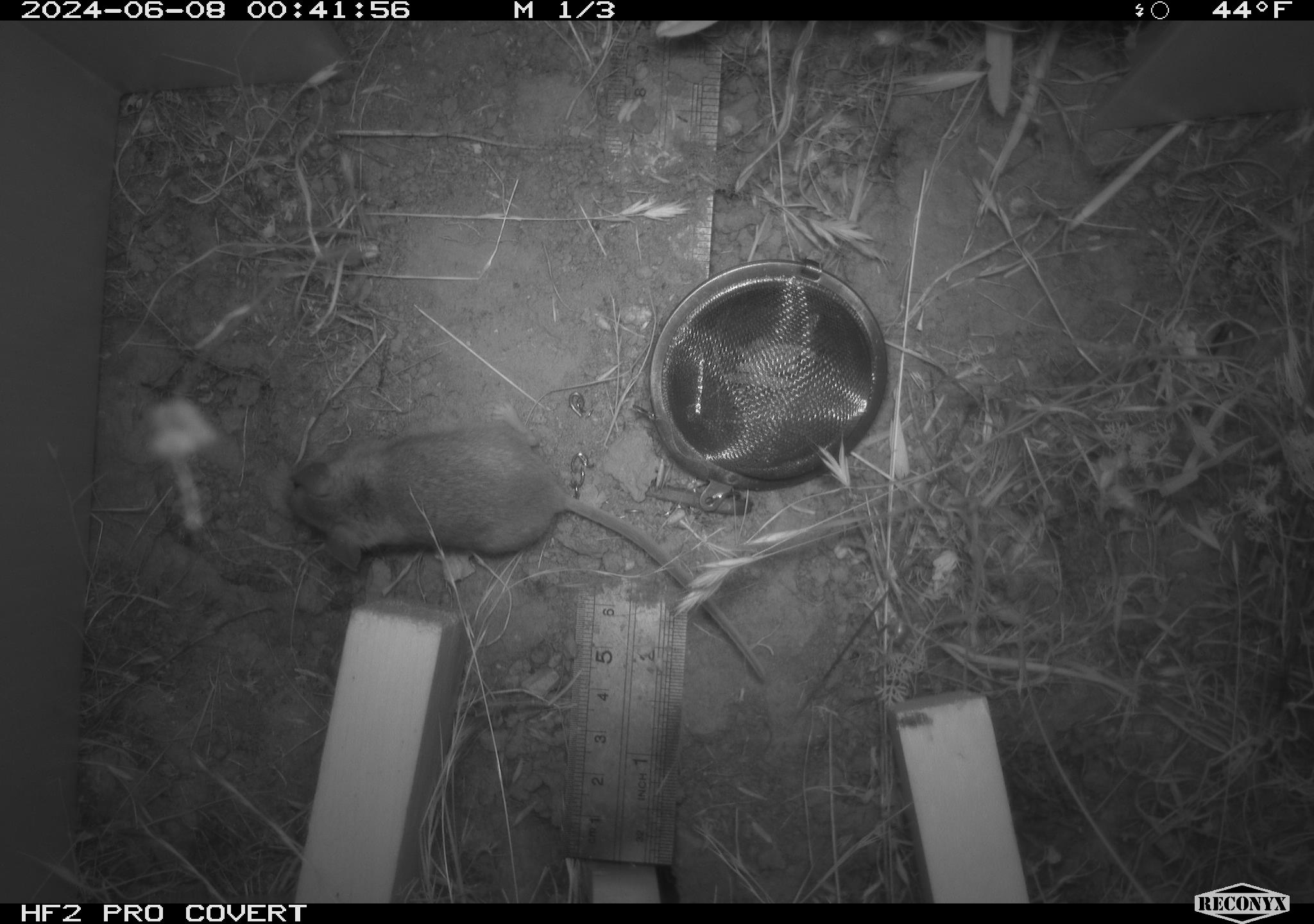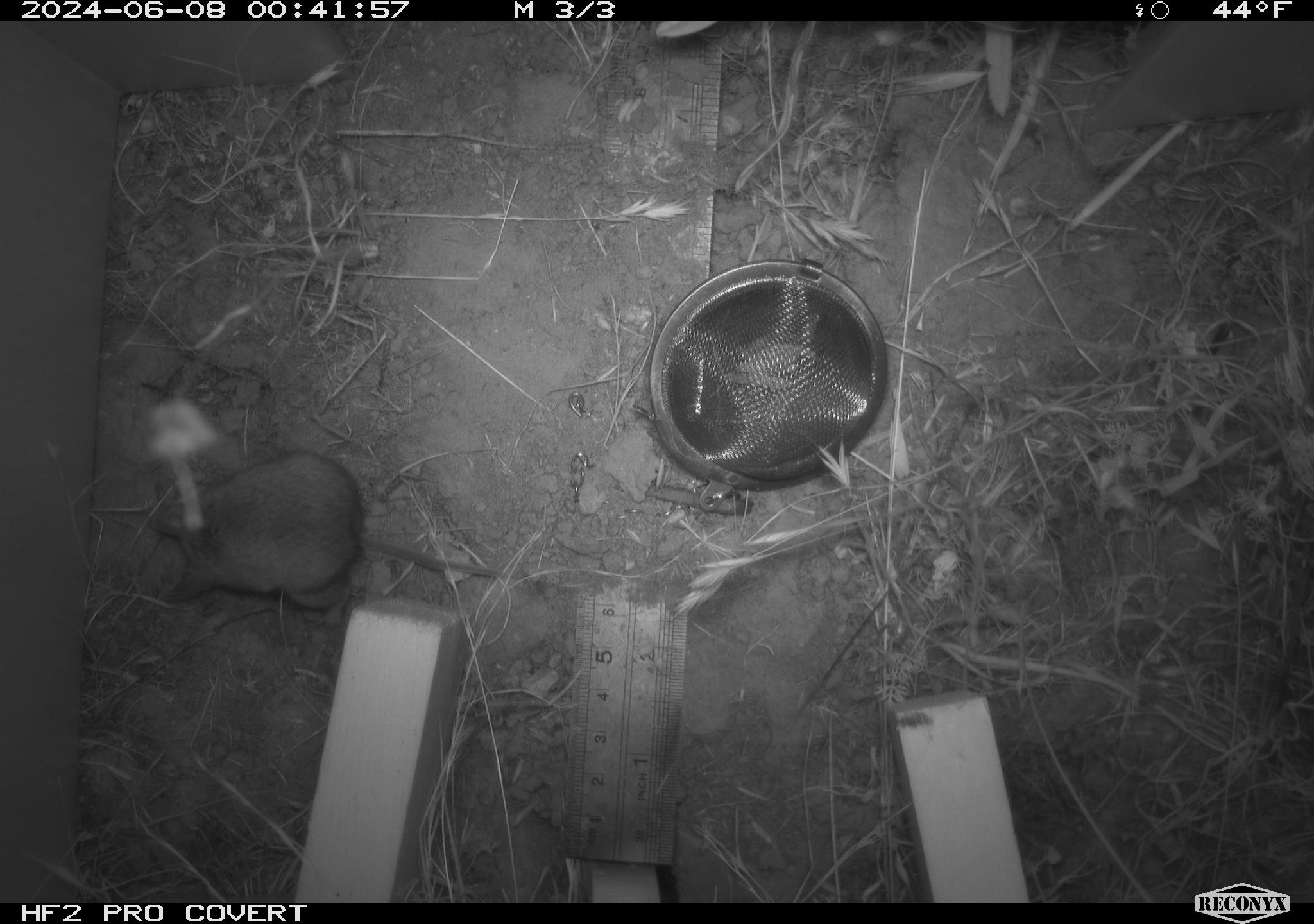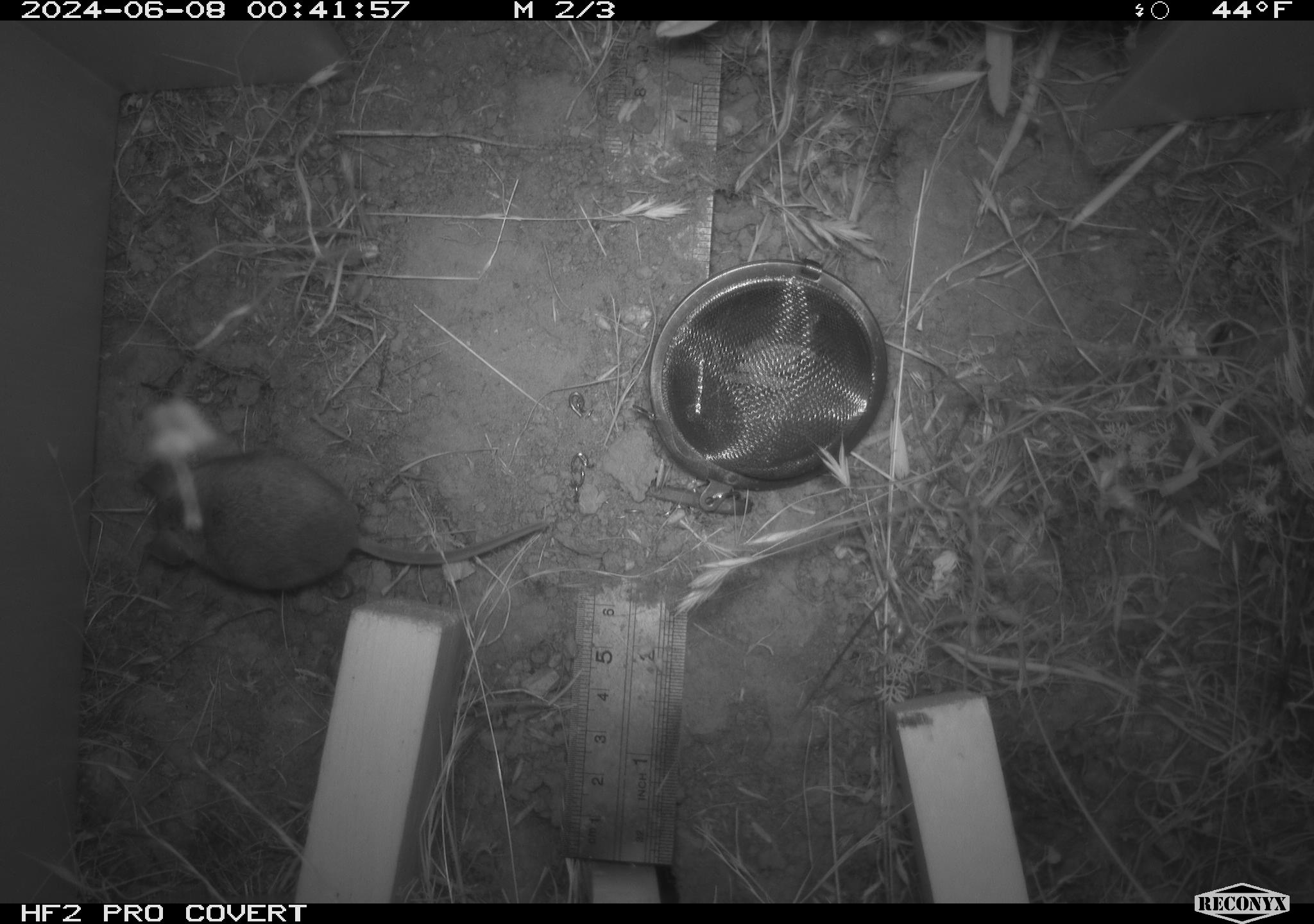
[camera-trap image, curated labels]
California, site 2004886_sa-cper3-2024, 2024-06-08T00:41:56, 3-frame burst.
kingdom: Animalia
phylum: Chordata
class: Mammalia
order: Rodentia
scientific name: Rodentia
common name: rodent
Rodent (Rodentia).